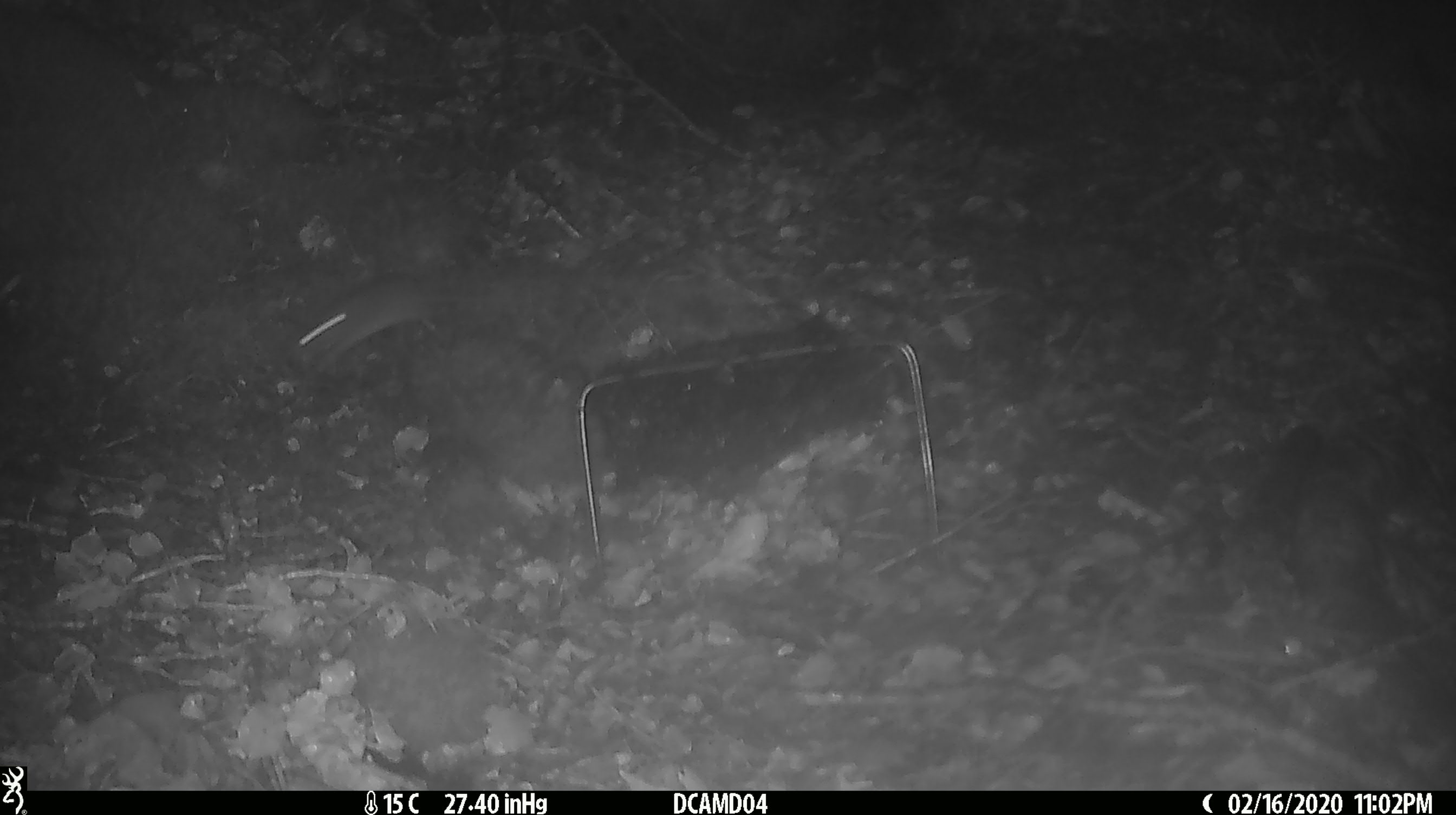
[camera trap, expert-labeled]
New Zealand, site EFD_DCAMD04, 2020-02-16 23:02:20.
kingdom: Animalia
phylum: Chordata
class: Mammalia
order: Rodentia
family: Muridae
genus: Mus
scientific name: Mus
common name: mouse